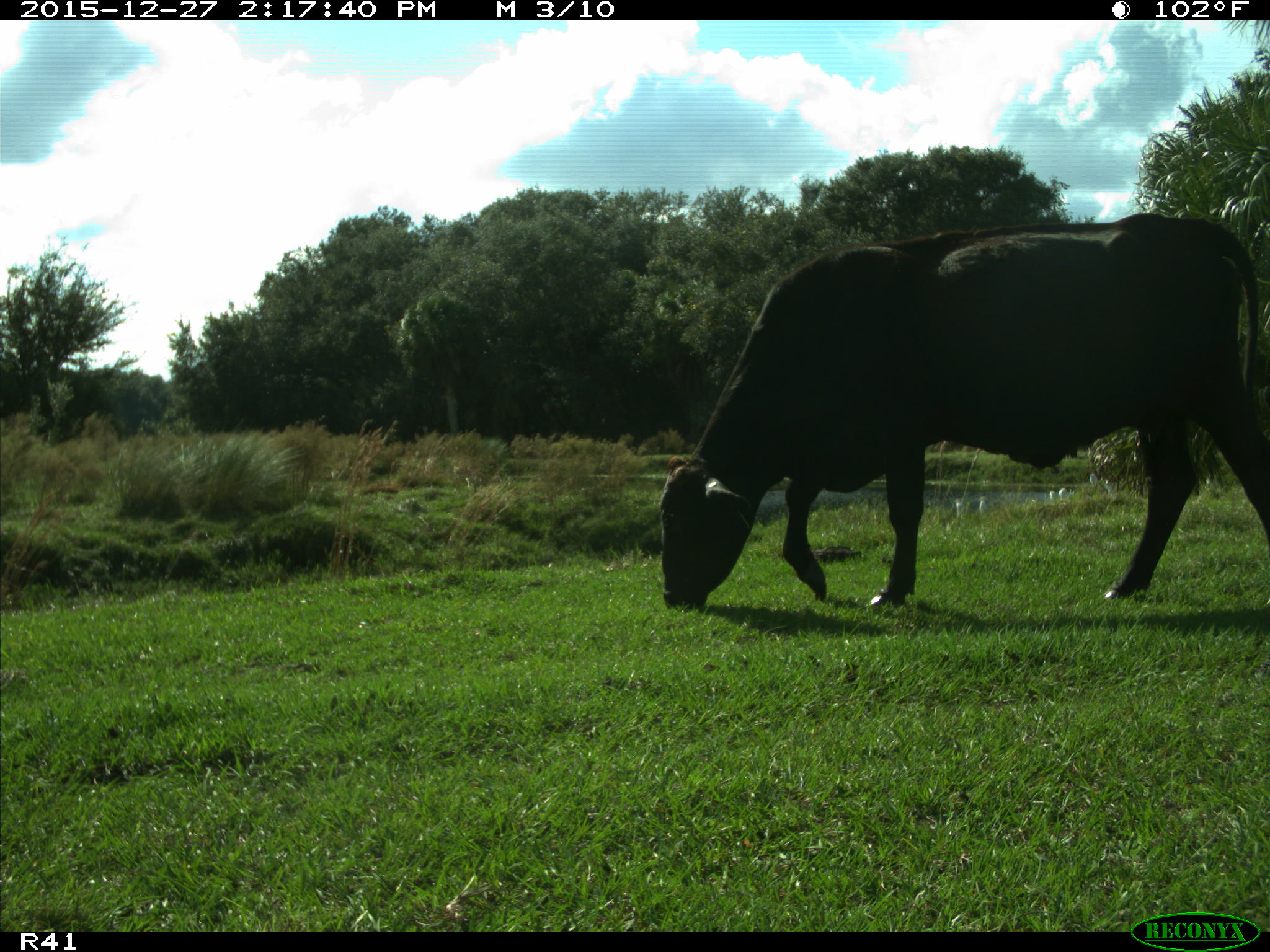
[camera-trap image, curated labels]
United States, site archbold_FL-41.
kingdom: Animalia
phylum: Chordata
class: Mammalia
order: Artiodactyla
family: Bovidae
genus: Bos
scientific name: Bos taurus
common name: domestic cow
Bos taurus (domestic cow).